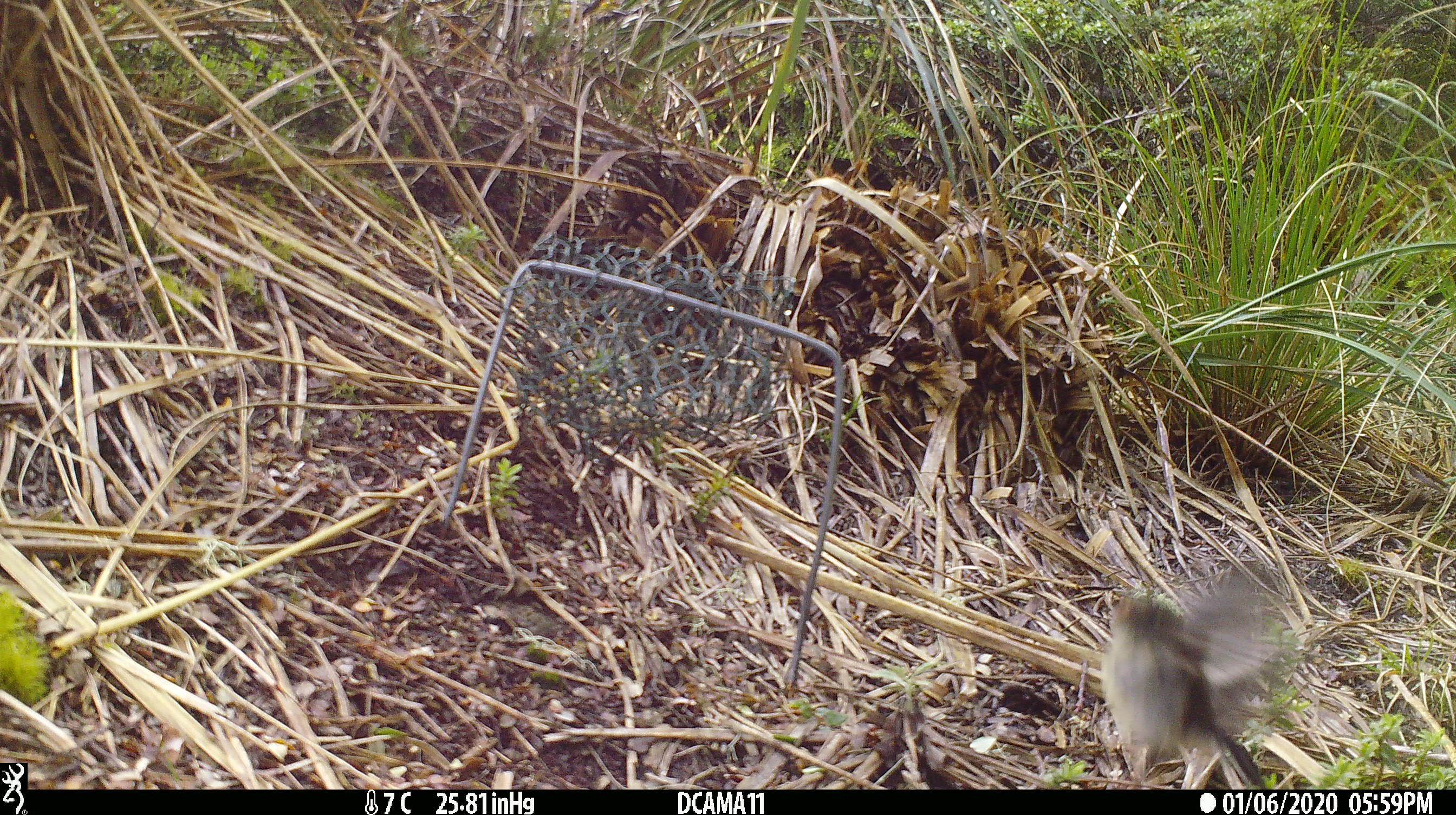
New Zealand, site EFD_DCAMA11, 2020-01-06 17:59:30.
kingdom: Animalia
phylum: Chordata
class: Aves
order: Passeriformes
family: Petroicidae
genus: Petroica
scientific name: Petroica macrocephala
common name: tomtit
Tomtit (Petroica macrocephala).